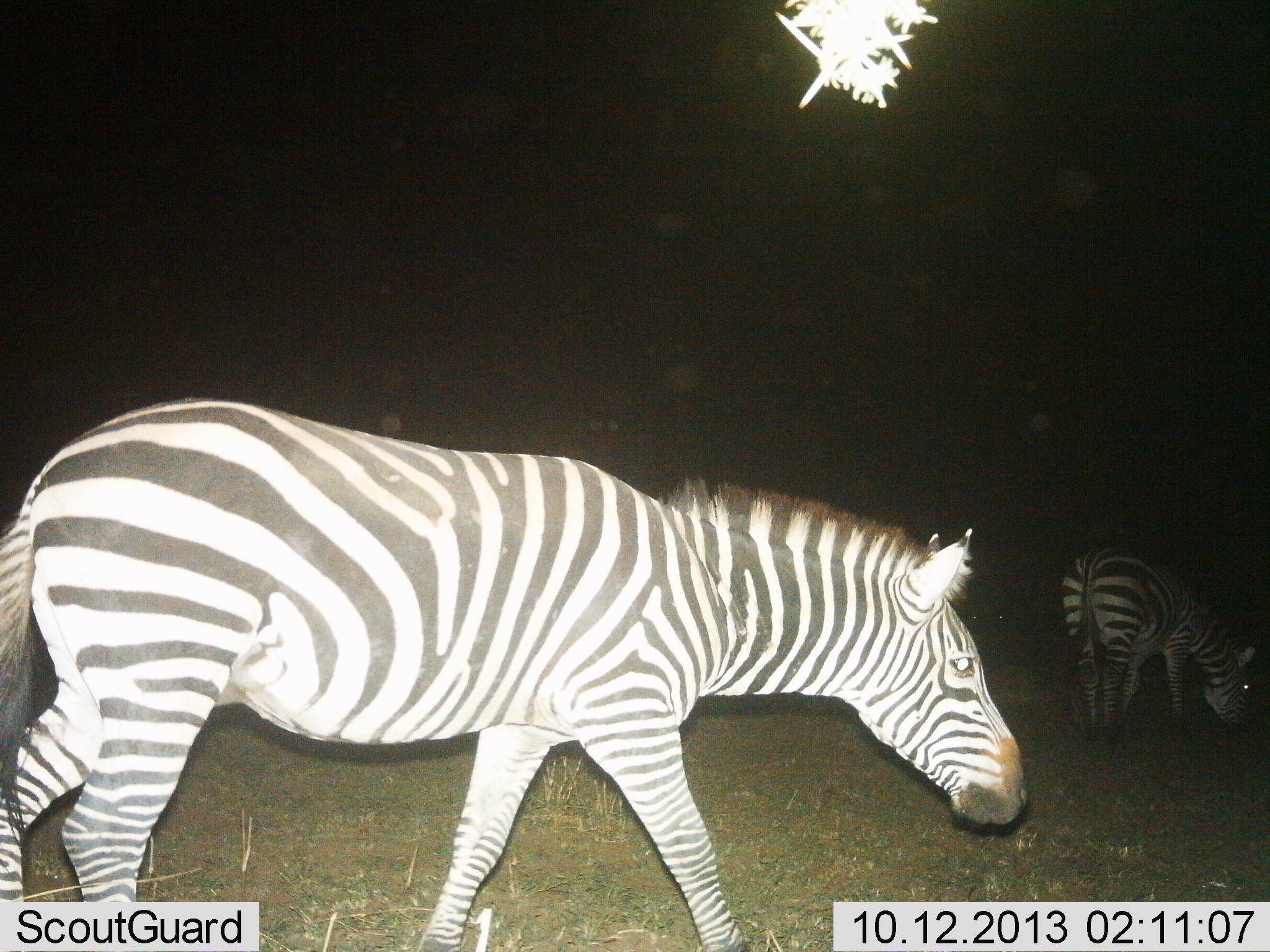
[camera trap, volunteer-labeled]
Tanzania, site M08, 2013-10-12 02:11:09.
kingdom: Animalia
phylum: Chordata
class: Mammalia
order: Perissodactyla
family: Equidae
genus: Equus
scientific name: Equus quagga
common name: plains zebra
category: zebra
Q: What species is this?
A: Zebra (plains zebra) (Equus quagga).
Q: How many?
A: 2.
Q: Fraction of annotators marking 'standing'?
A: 19%.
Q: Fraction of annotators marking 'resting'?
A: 0%.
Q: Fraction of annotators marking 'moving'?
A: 64%.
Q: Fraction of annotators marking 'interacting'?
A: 0%.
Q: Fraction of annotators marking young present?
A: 0%.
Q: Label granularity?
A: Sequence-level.